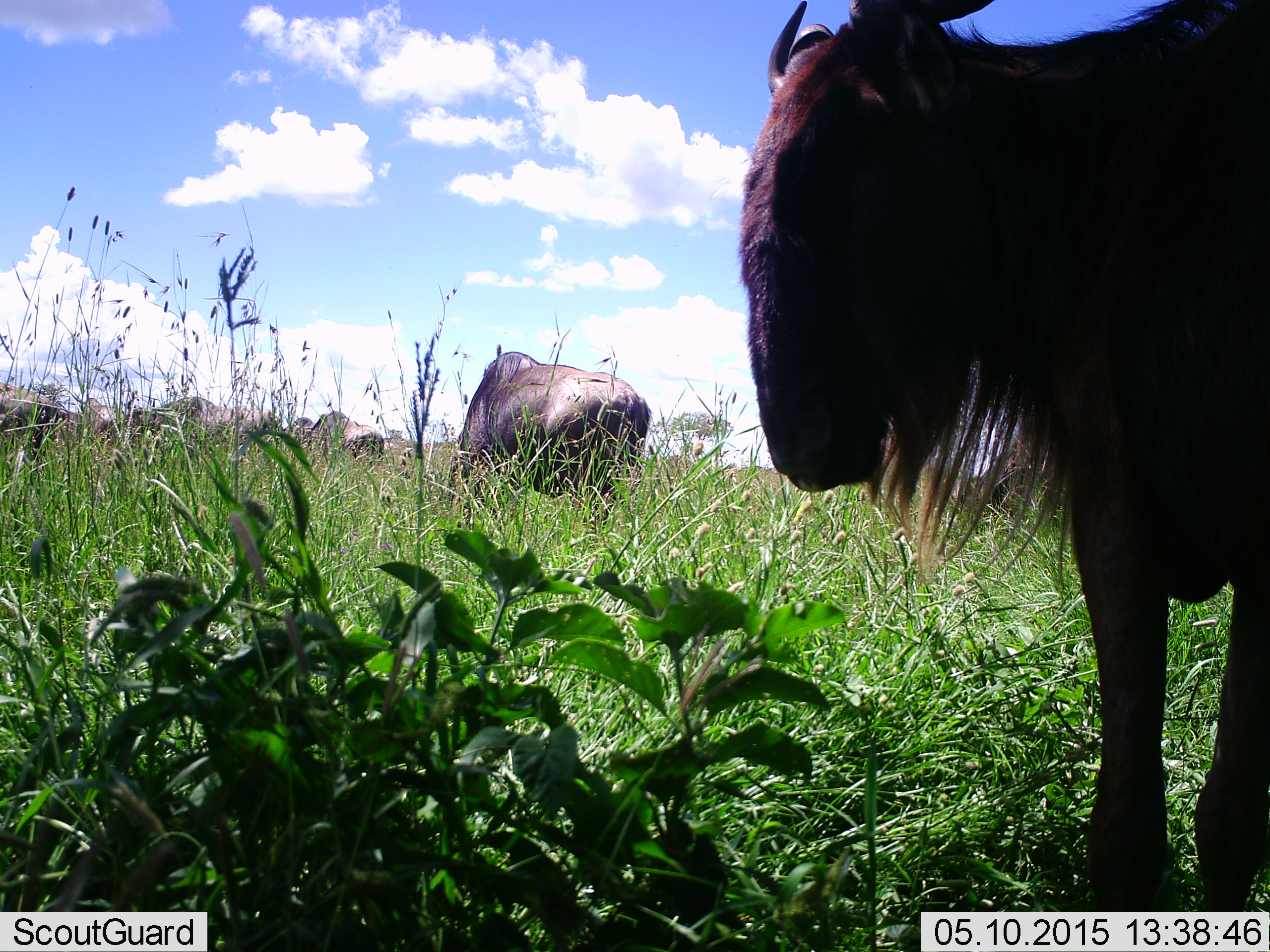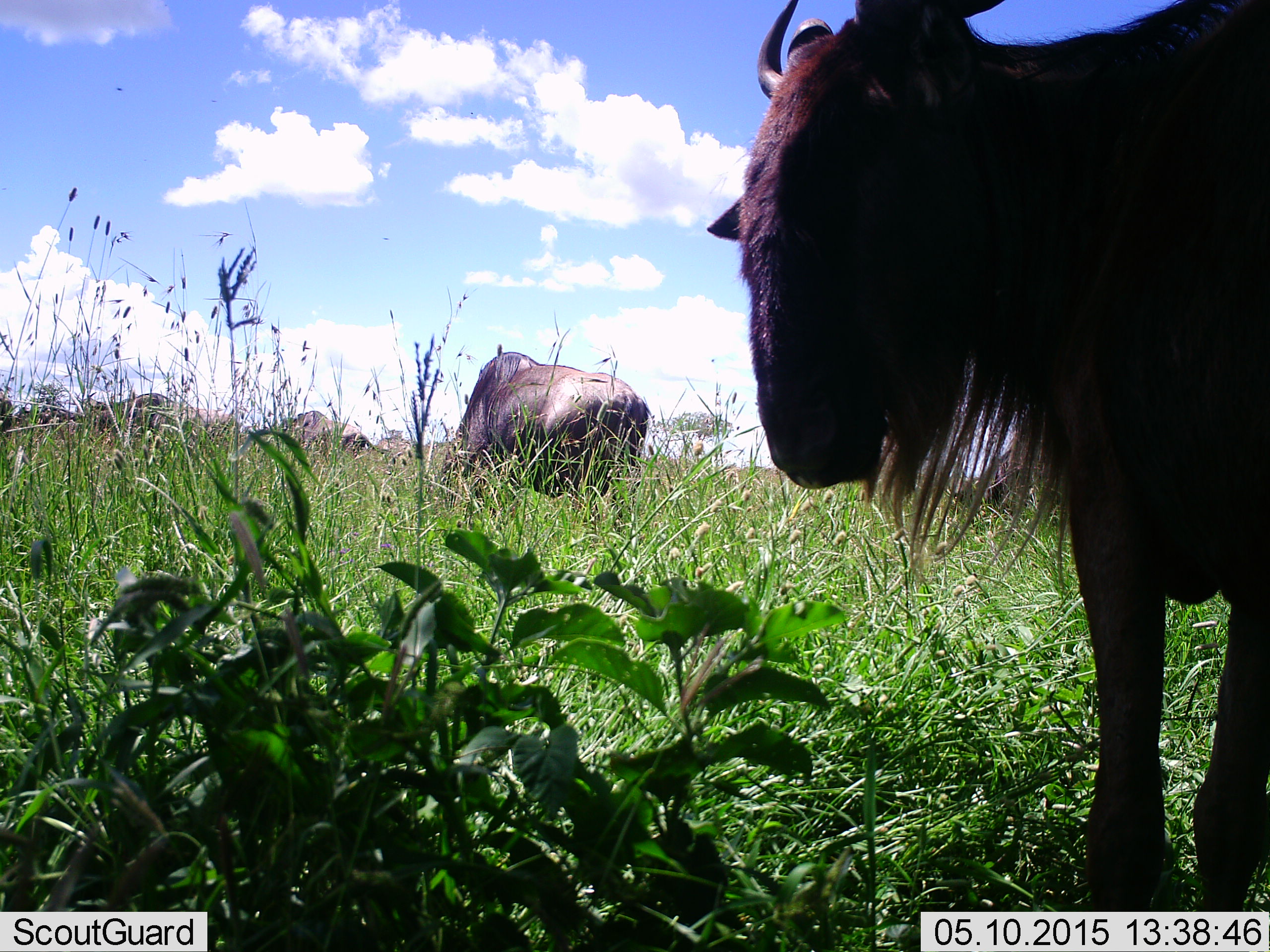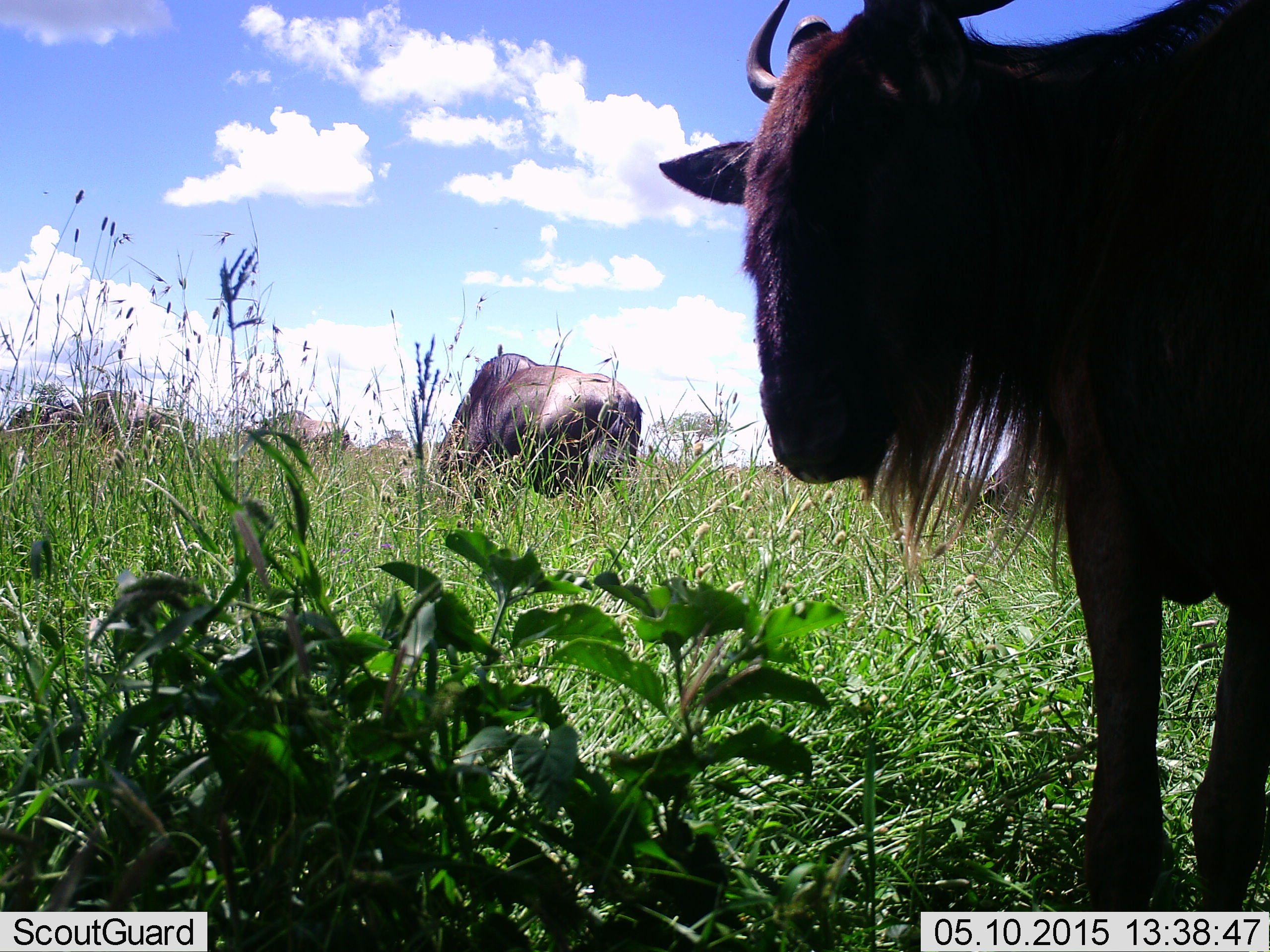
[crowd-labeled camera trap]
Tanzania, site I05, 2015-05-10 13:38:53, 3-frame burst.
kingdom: Animalia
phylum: Chordata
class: Mammalia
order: Artiodactyla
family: Bovidae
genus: Connochaetes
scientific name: Connochaetes taurinus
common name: blue wildebeest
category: wildebeest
Wildebeest (blue wildebeest) (Connochaetes taurinus), count 7. Behavior (volunteer vote fractions): standing 70%, resting 10%, moving 50%, interacting 10%. Young present (vote fraction): 10%. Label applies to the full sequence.